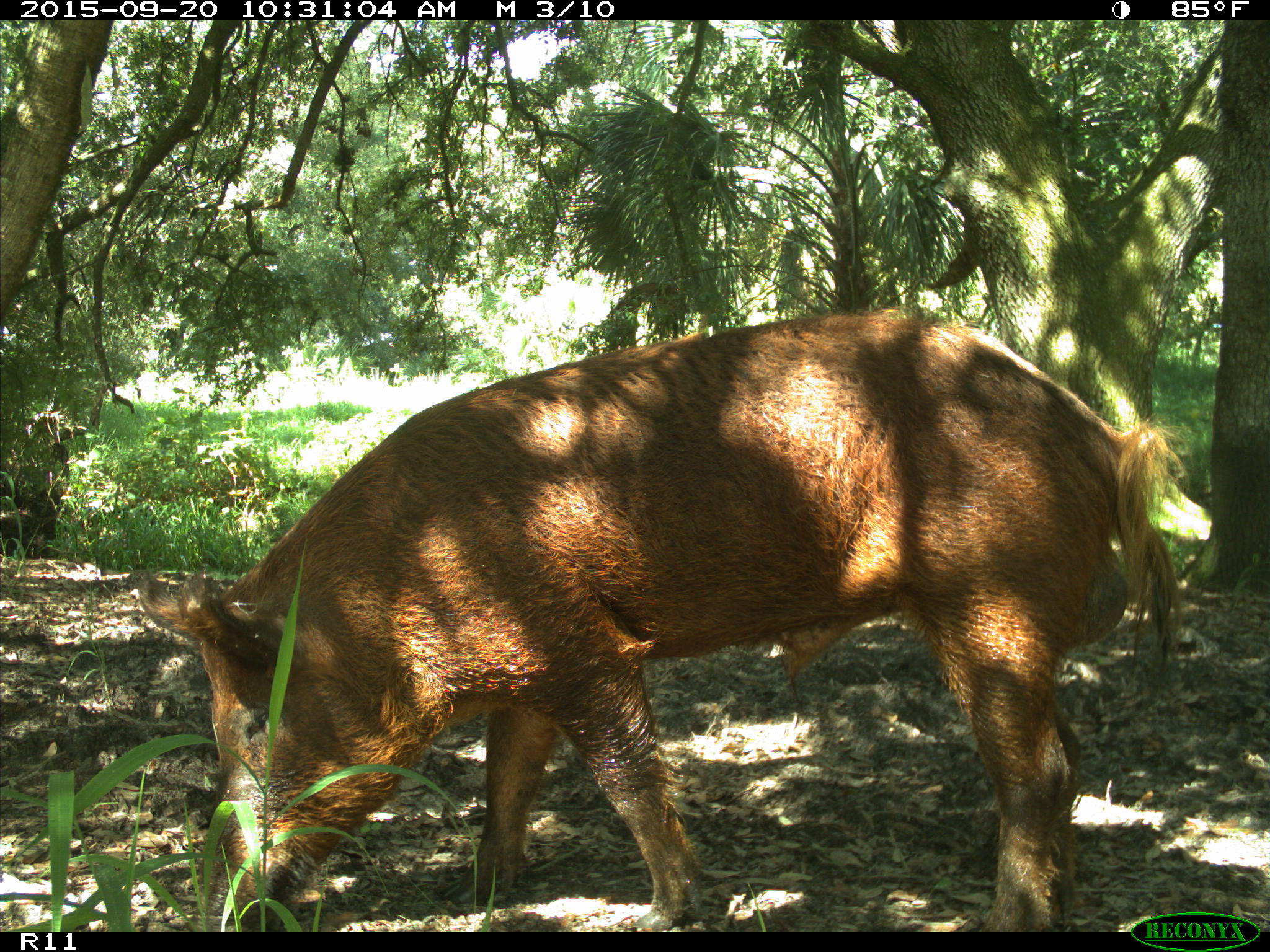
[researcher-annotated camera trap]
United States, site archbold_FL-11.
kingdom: Animalia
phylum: Chordata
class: Mammalia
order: Artiodactyla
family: Suidae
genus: Sus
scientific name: Sus scrofa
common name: wild boar